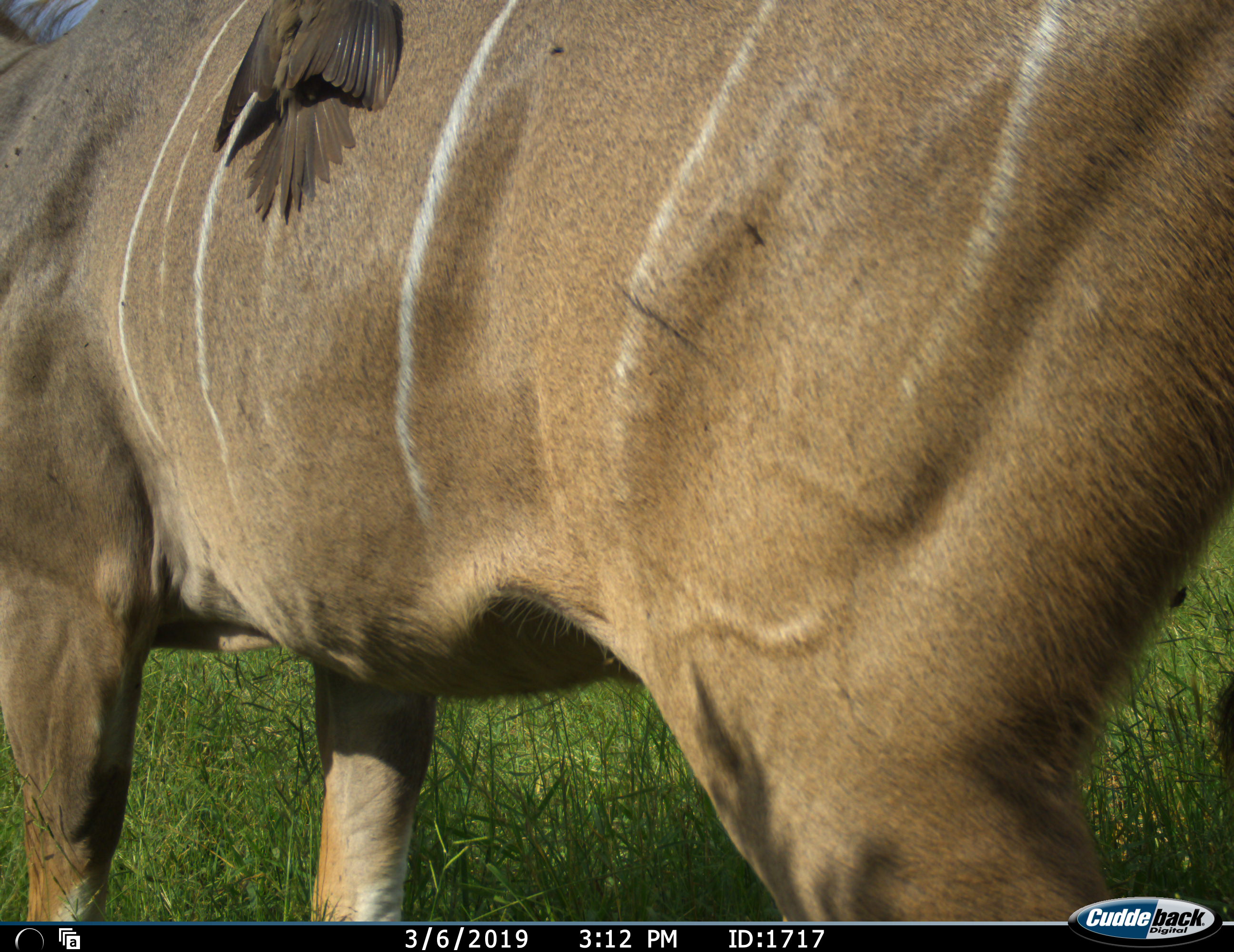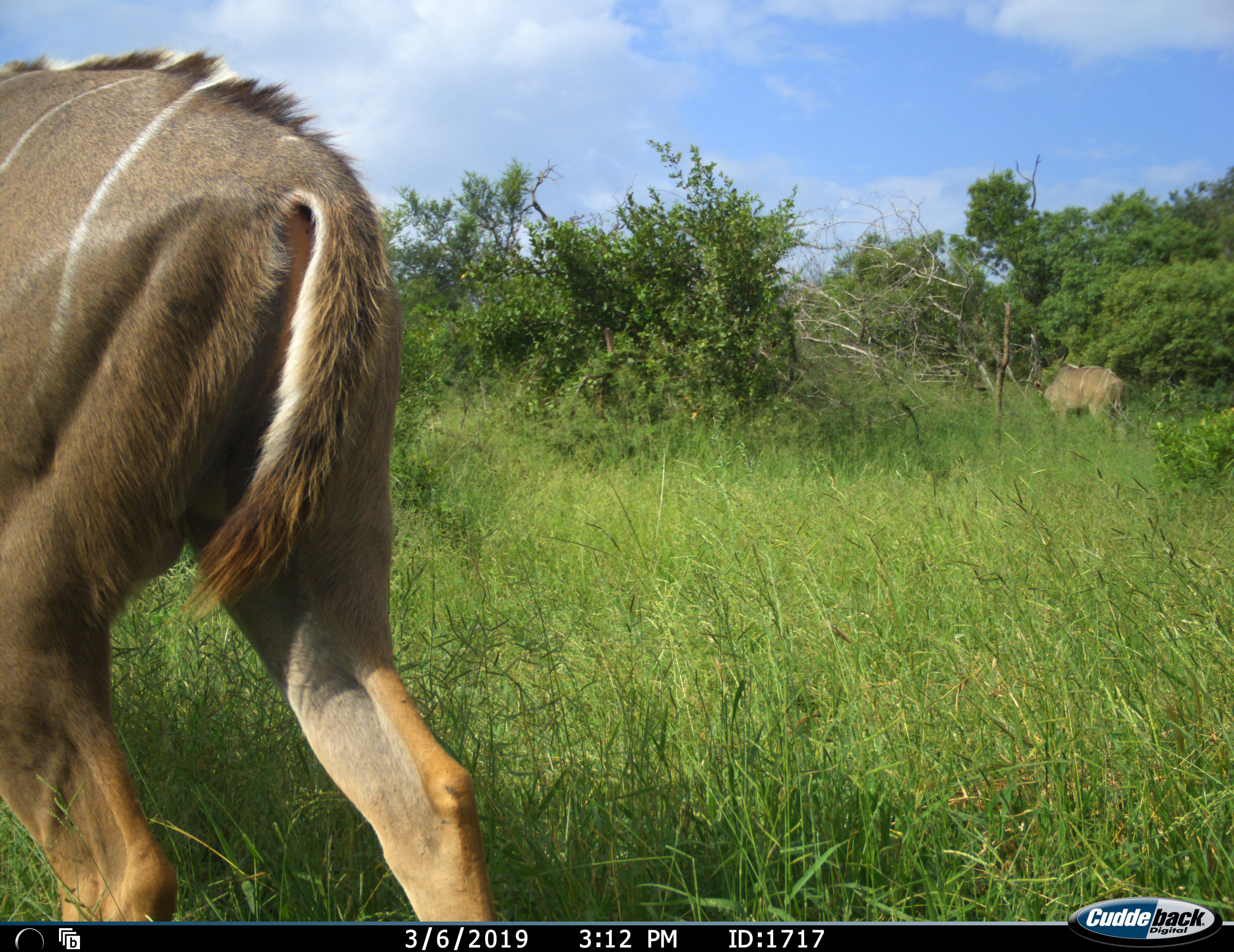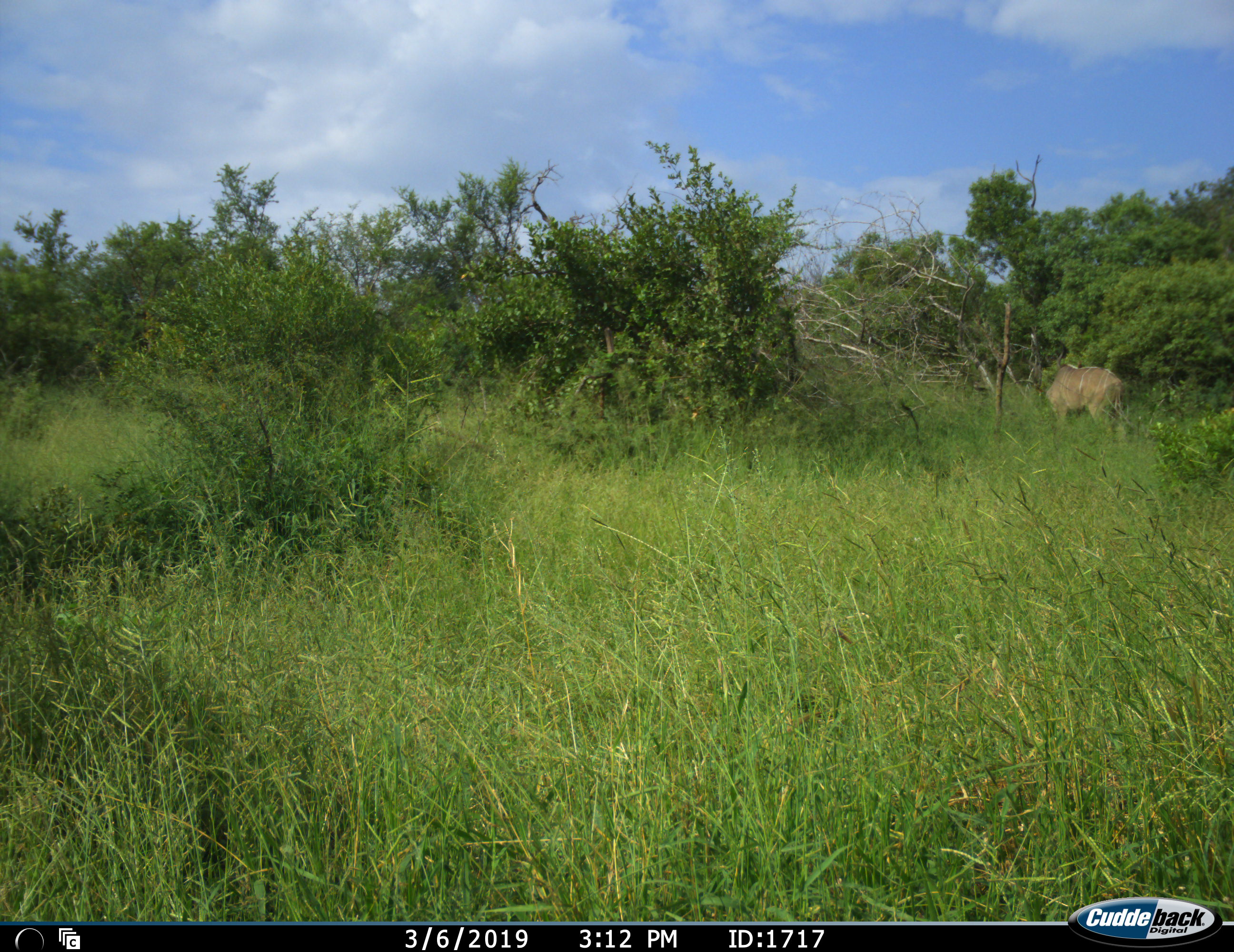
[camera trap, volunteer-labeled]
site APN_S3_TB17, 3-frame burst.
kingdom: Animalia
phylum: Chordata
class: Mammalia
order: Artiodactyla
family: Bovidae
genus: Tragelaphus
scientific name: Tragelaphus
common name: kudu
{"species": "kudu (Tragelaphus)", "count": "2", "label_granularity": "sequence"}